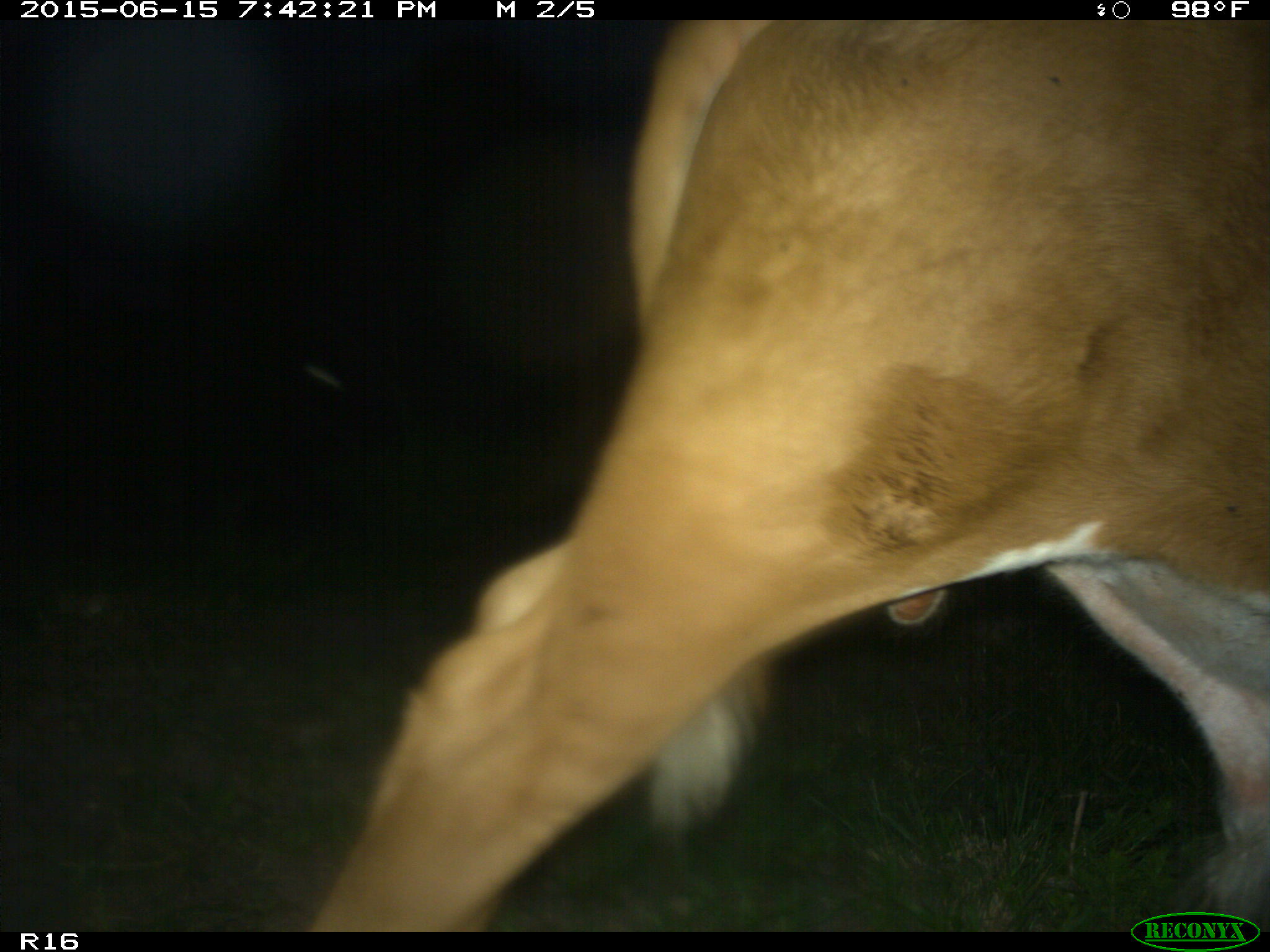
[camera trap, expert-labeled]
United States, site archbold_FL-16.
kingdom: Animalia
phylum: Chordata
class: Mammalia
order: Artiodactyla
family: Bovidae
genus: Bos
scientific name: Bos taurus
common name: domestic cow